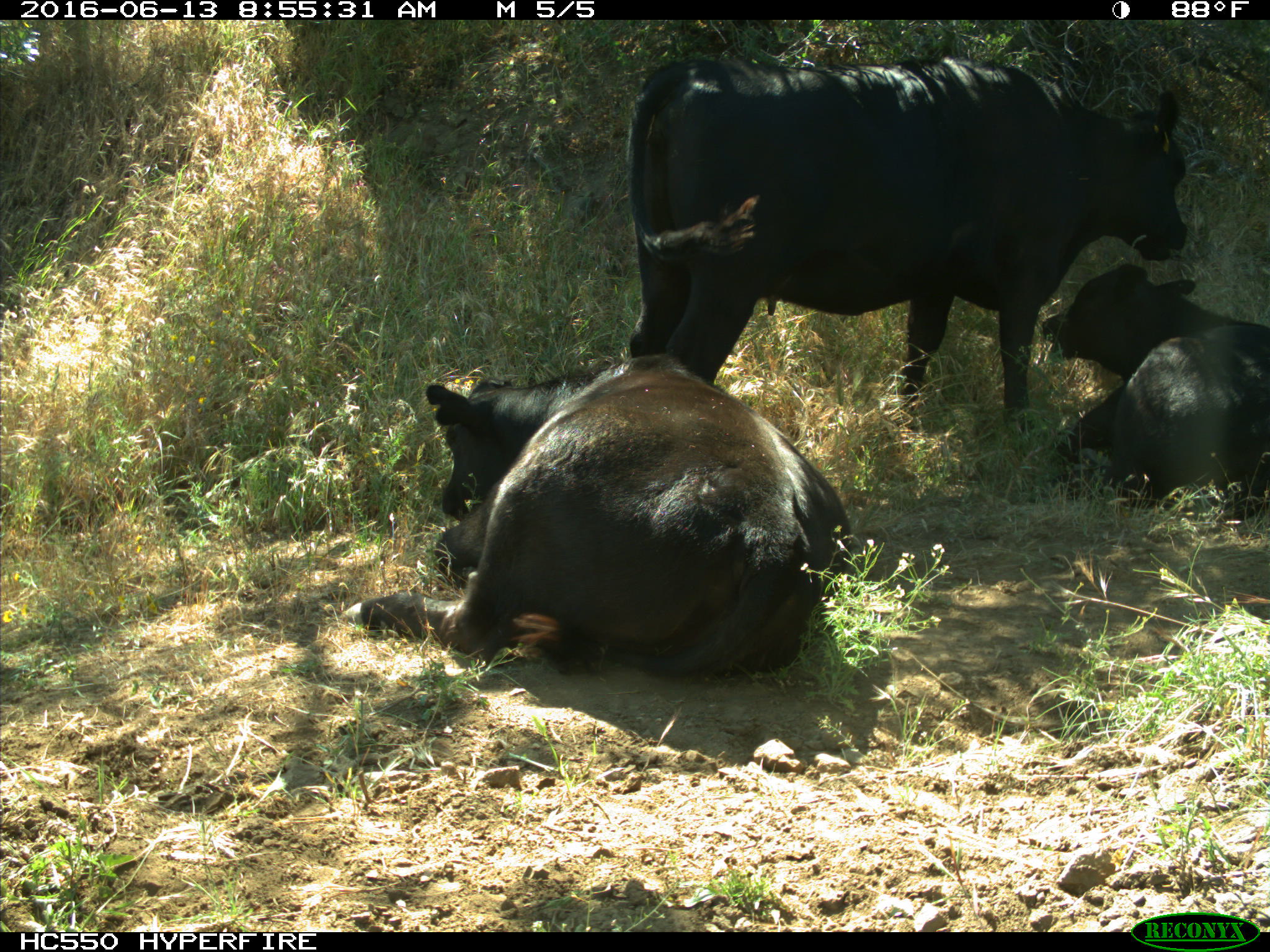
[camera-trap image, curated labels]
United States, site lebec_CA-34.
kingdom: Animalia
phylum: Chordata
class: Mammalia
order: Artiodactyla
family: Bovidae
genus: Bos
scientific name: Bos taurus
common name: domestic cow